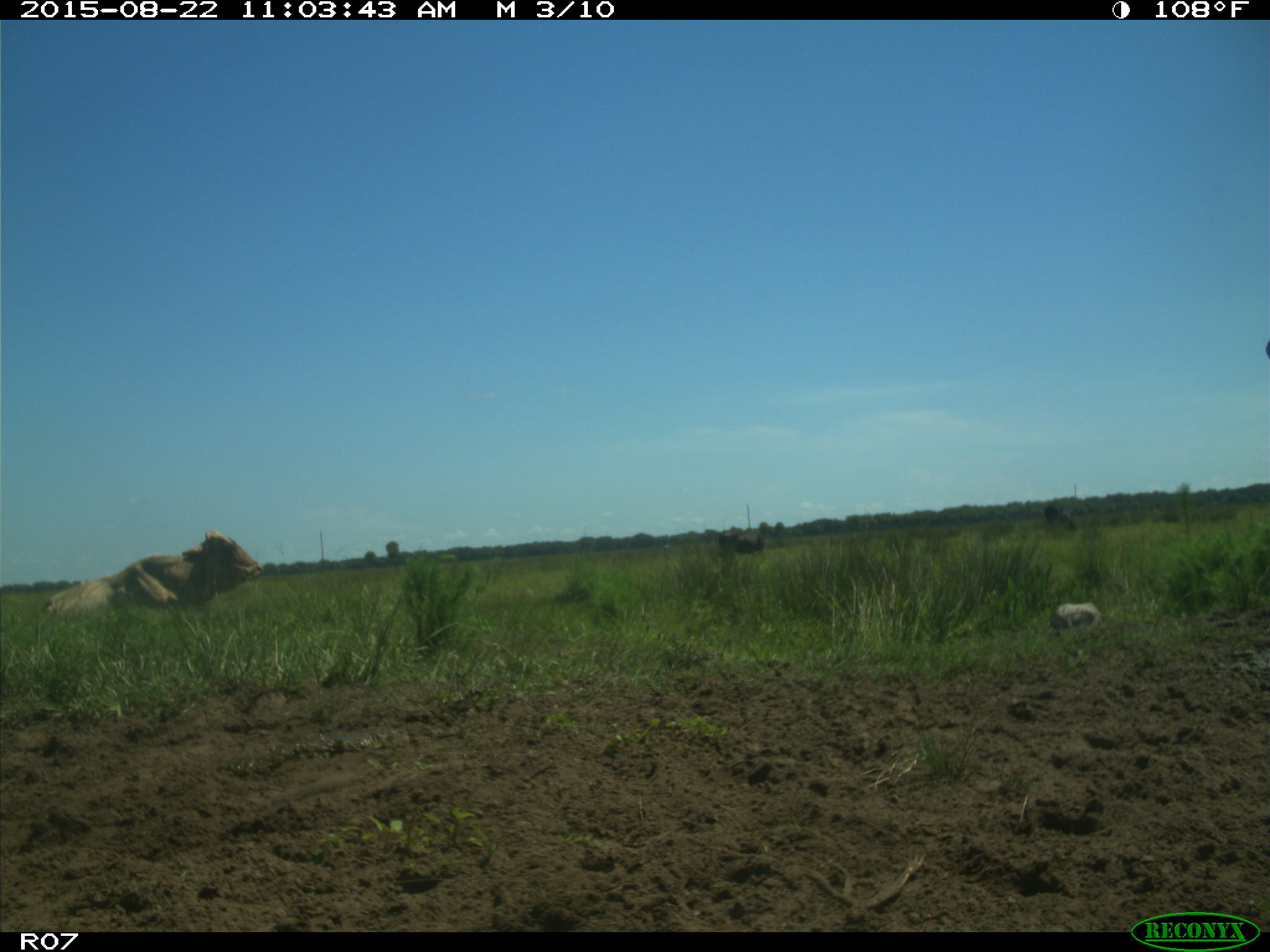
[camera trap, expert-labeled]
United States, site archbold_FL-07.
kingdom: Animalia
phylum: Chordata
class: Mammalia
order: Artiodactyla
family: Bovidae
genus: Bos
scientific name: Bos taurus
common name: domestic cow